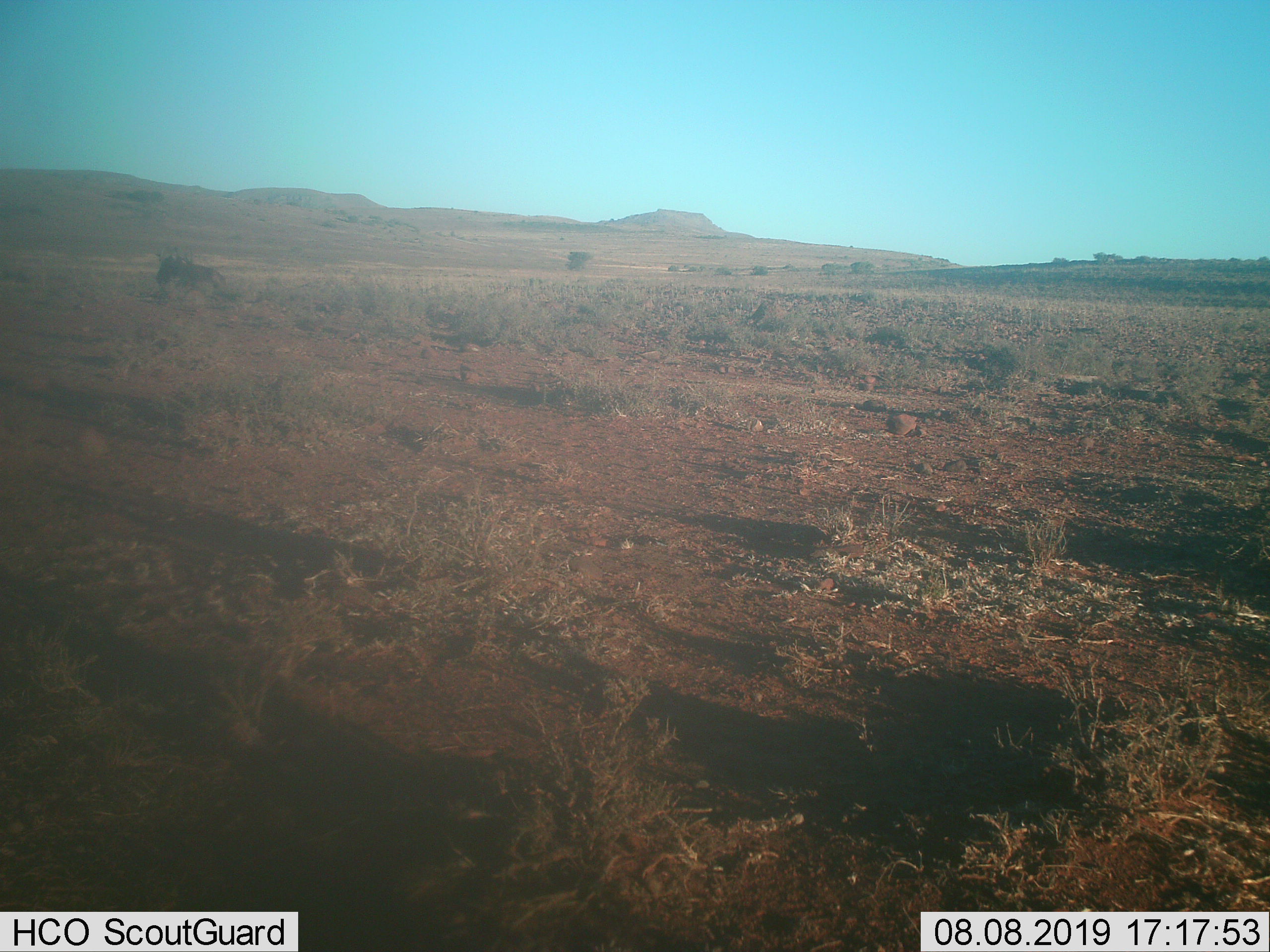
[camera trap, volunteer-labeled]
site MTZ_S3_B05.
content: unidentified animal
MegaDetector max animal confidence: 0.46